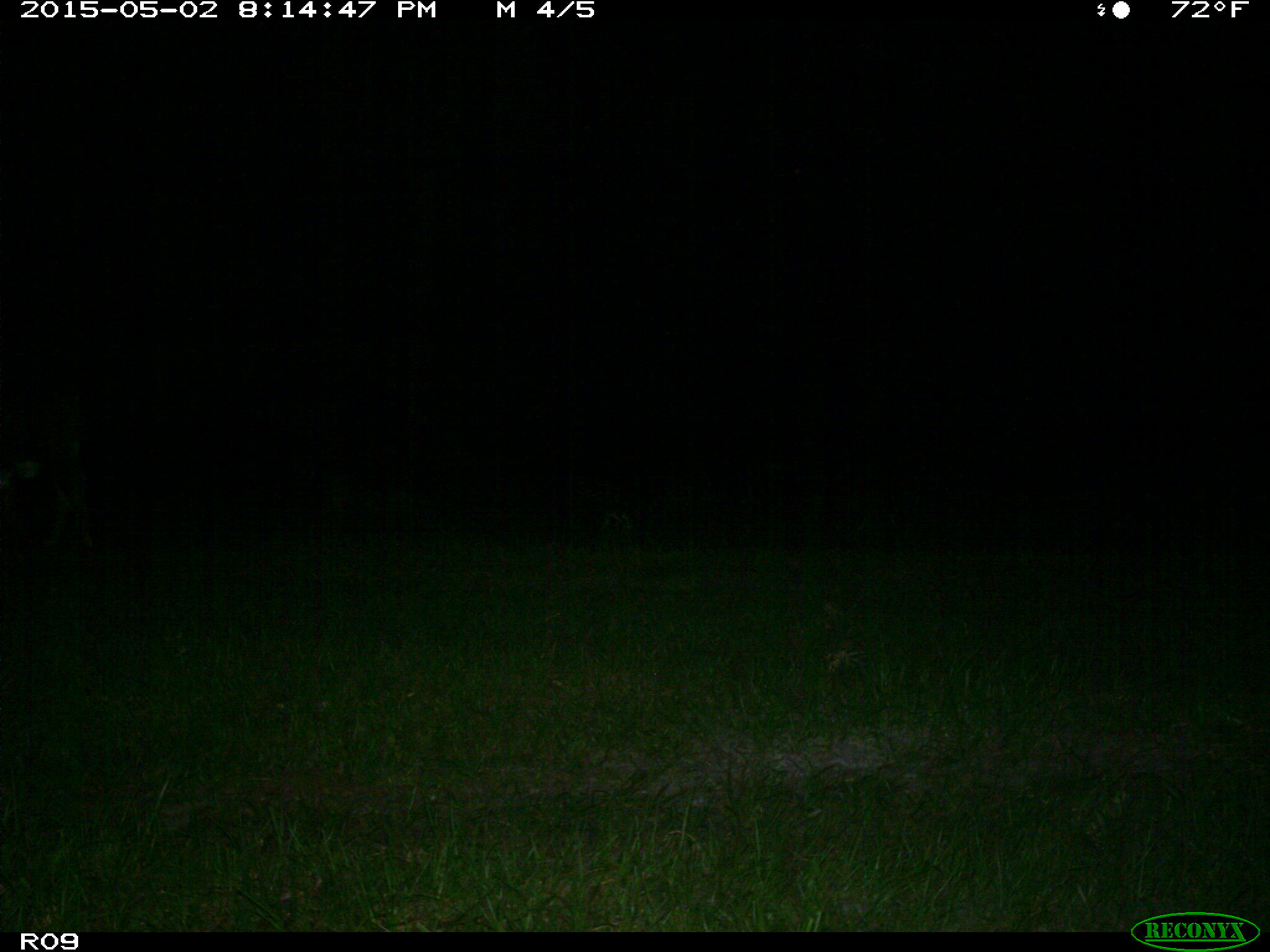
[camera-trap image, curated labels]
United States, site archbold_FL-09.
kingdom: Animalia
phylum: Chordata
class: Mammalia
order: Artiodactyla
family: Bovidae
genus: Bos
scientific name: Bos taurus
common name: domestic cow